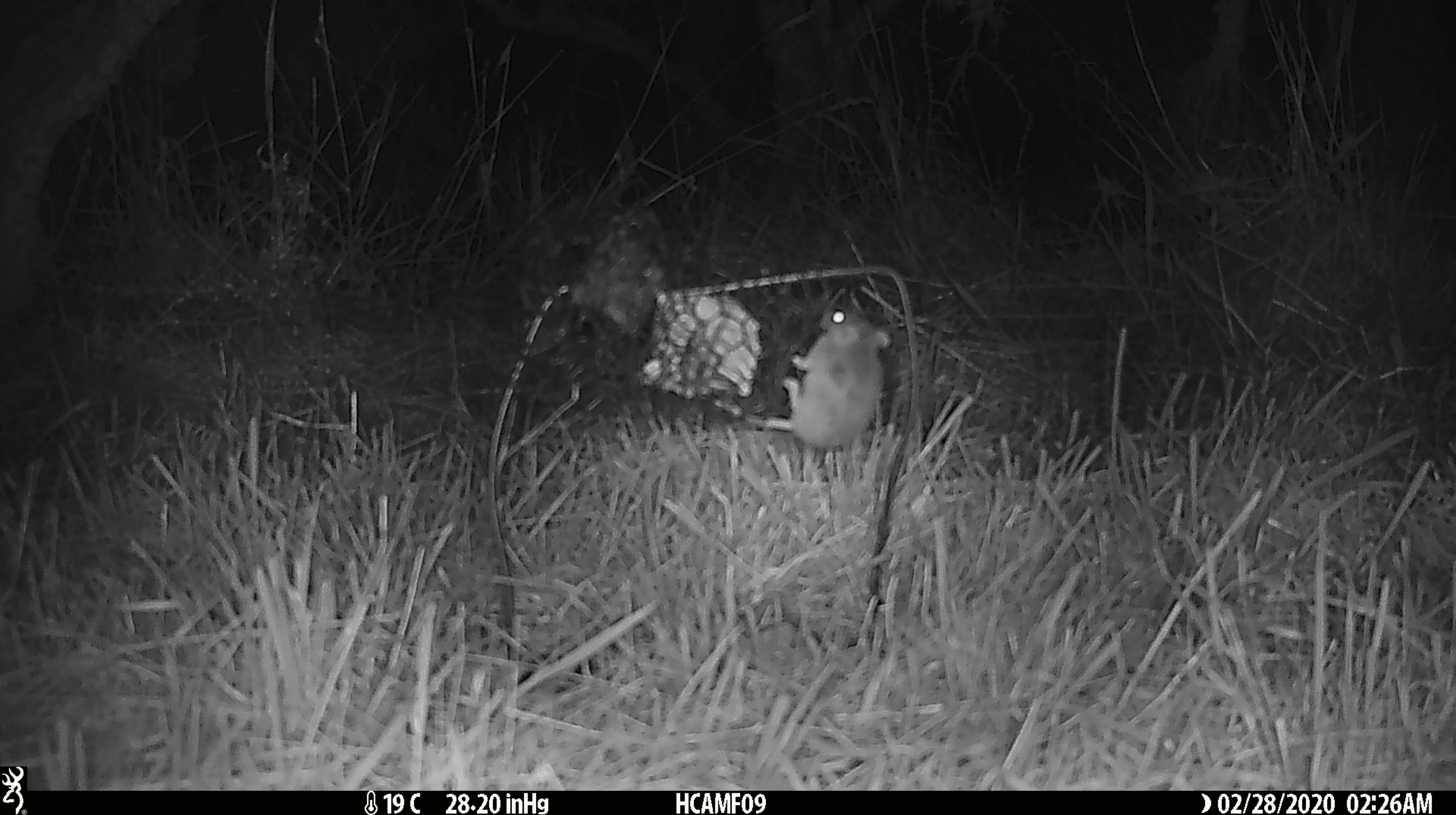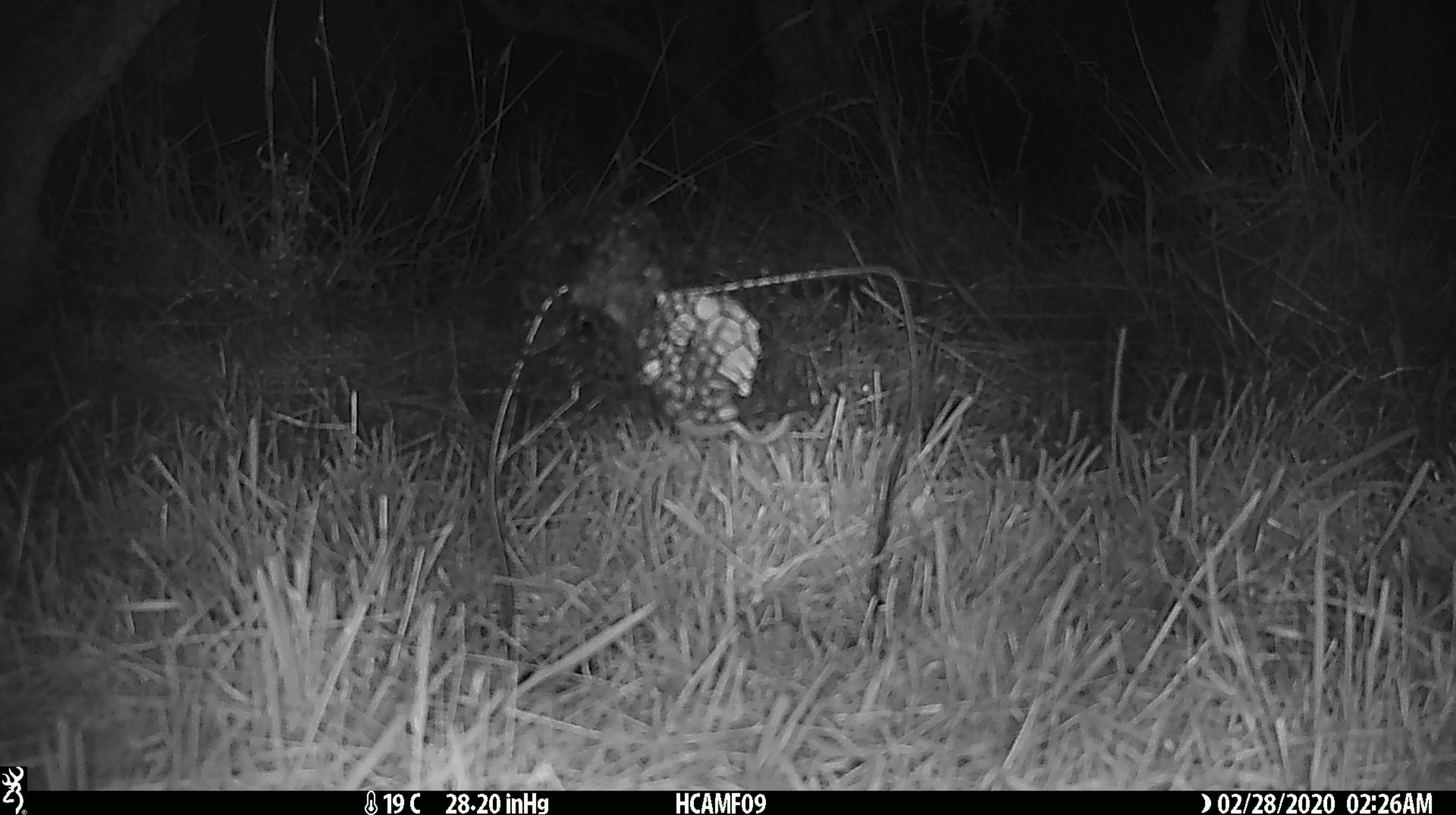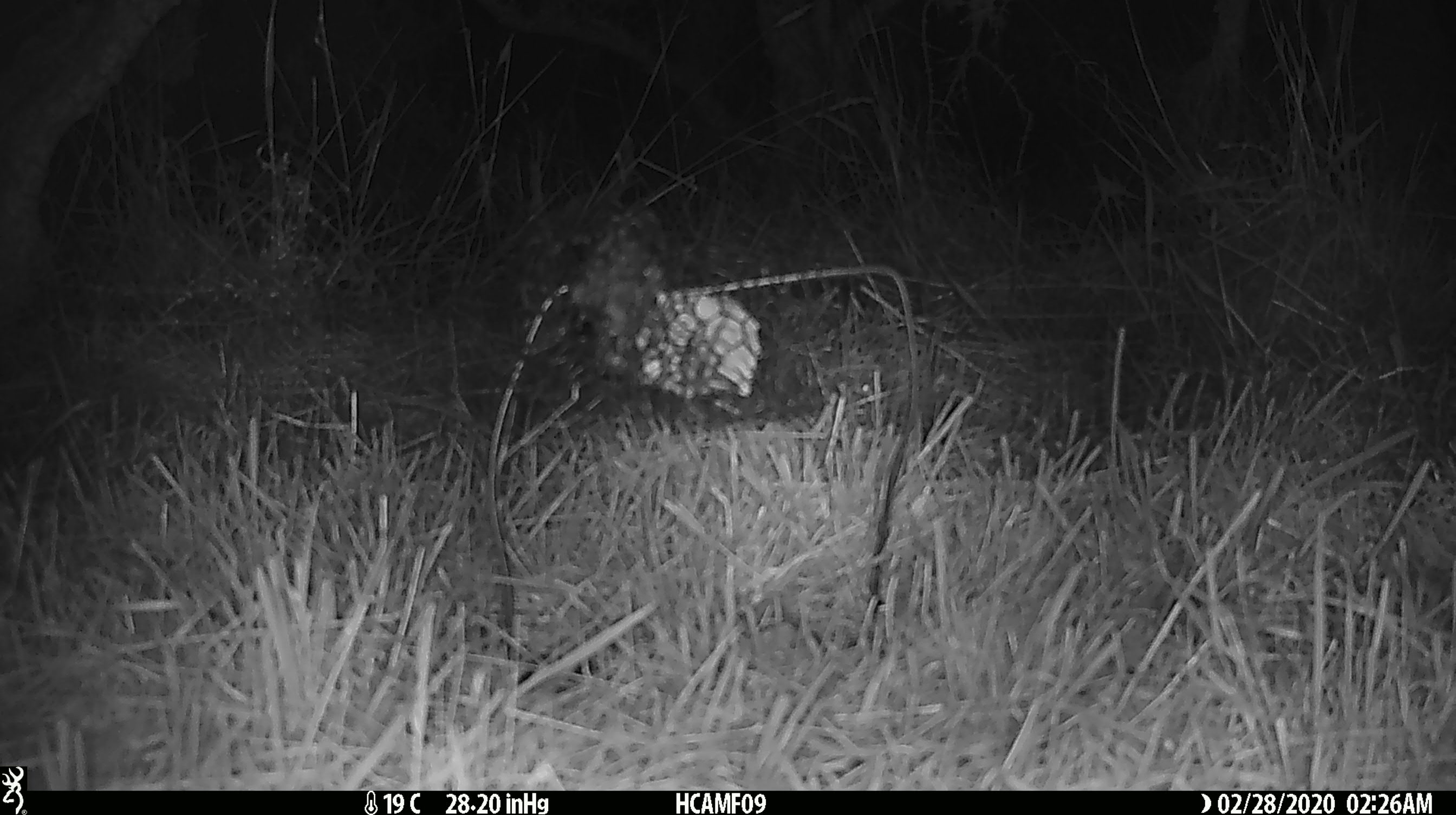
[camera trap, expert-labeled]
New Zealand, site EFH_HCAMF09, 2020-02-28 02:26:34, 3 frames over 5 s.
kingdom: Animalia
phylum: Chordata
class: Mammalia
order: Rodentia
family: Muridae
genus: Mus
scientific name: Mus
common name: mouse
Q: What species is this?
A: Mouse (Mus).